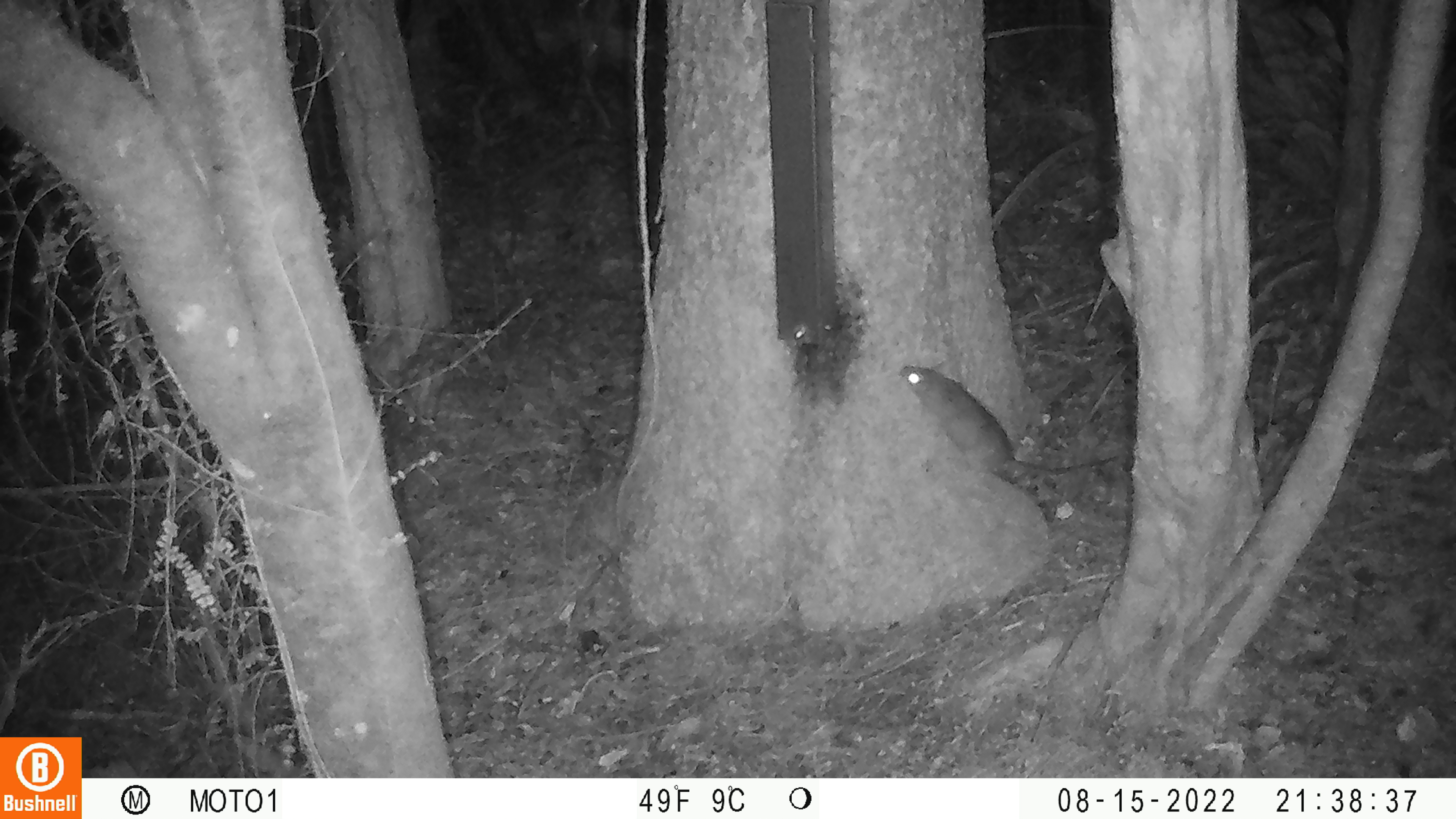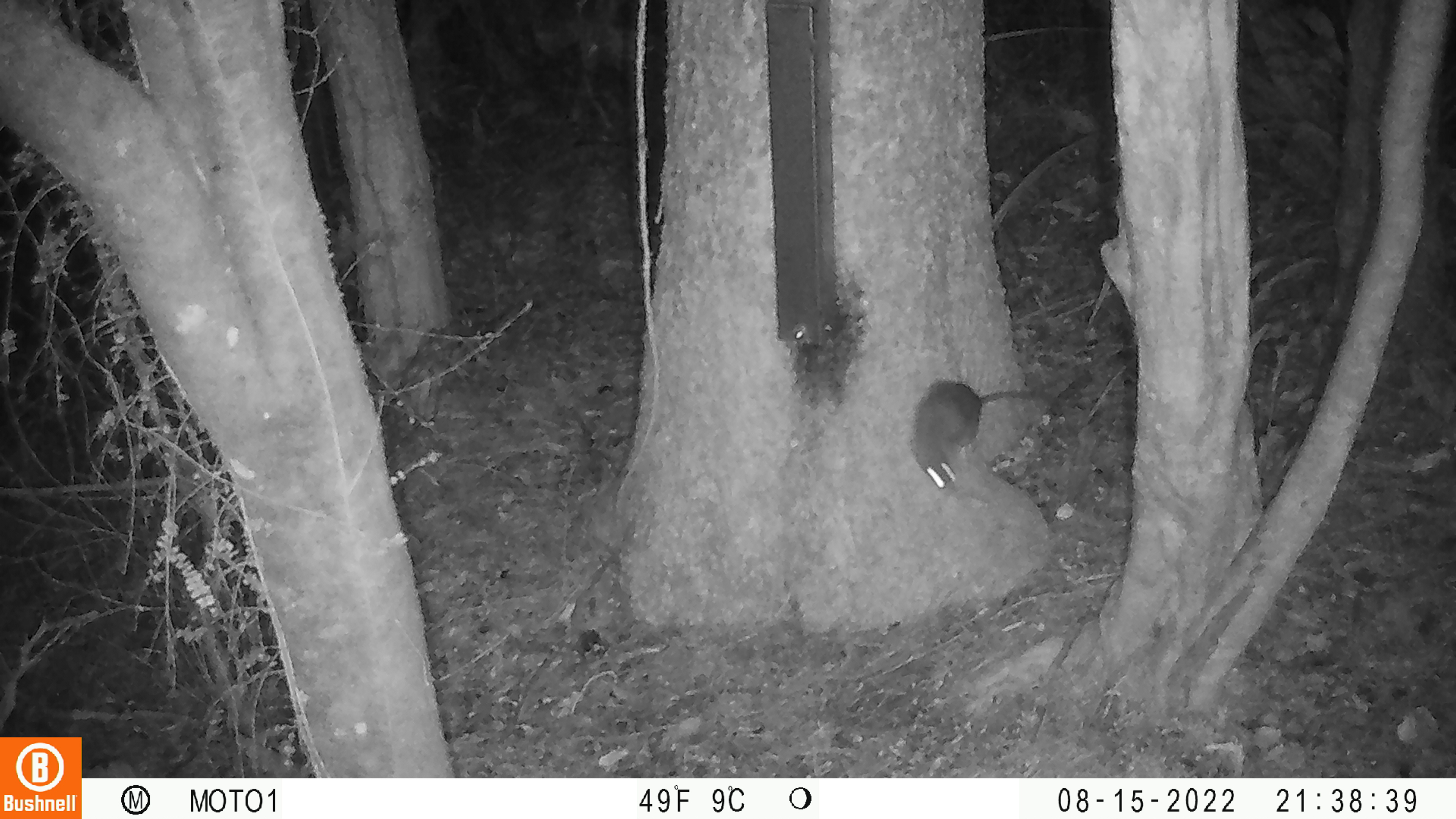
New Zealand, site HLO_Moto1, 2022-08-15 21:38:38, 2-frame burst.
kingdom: Animalia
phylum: Chordata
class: Mammalia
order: Rodentia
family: Muridae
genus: Rattus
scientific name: Rattus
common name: rat